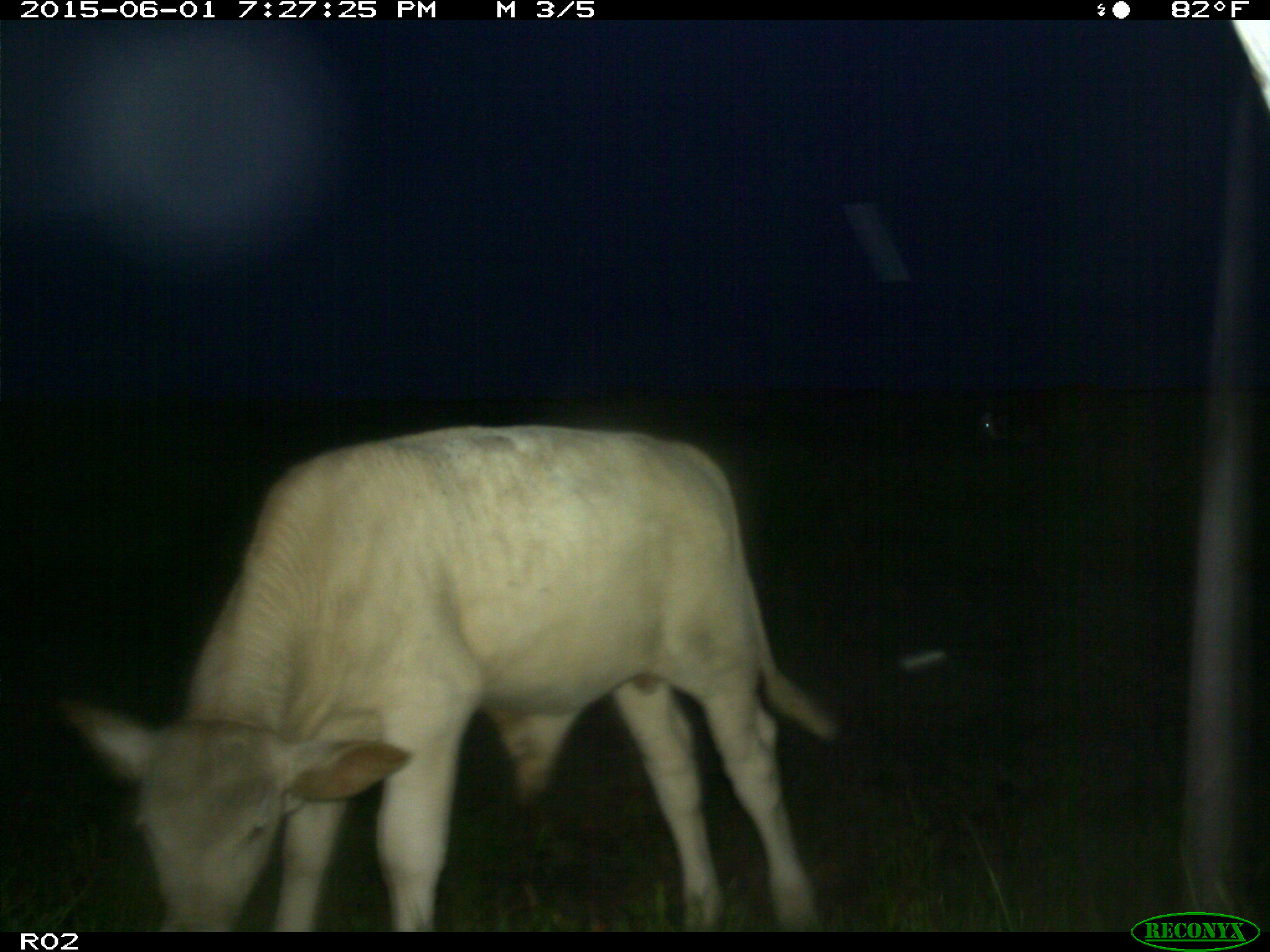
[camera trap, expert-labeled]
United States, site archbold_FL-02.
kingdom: Animalia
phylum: Chordata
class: Mammalia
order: Artiodactyla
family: Bovidae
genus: Bos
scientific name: Bos taurus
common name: domestic cow